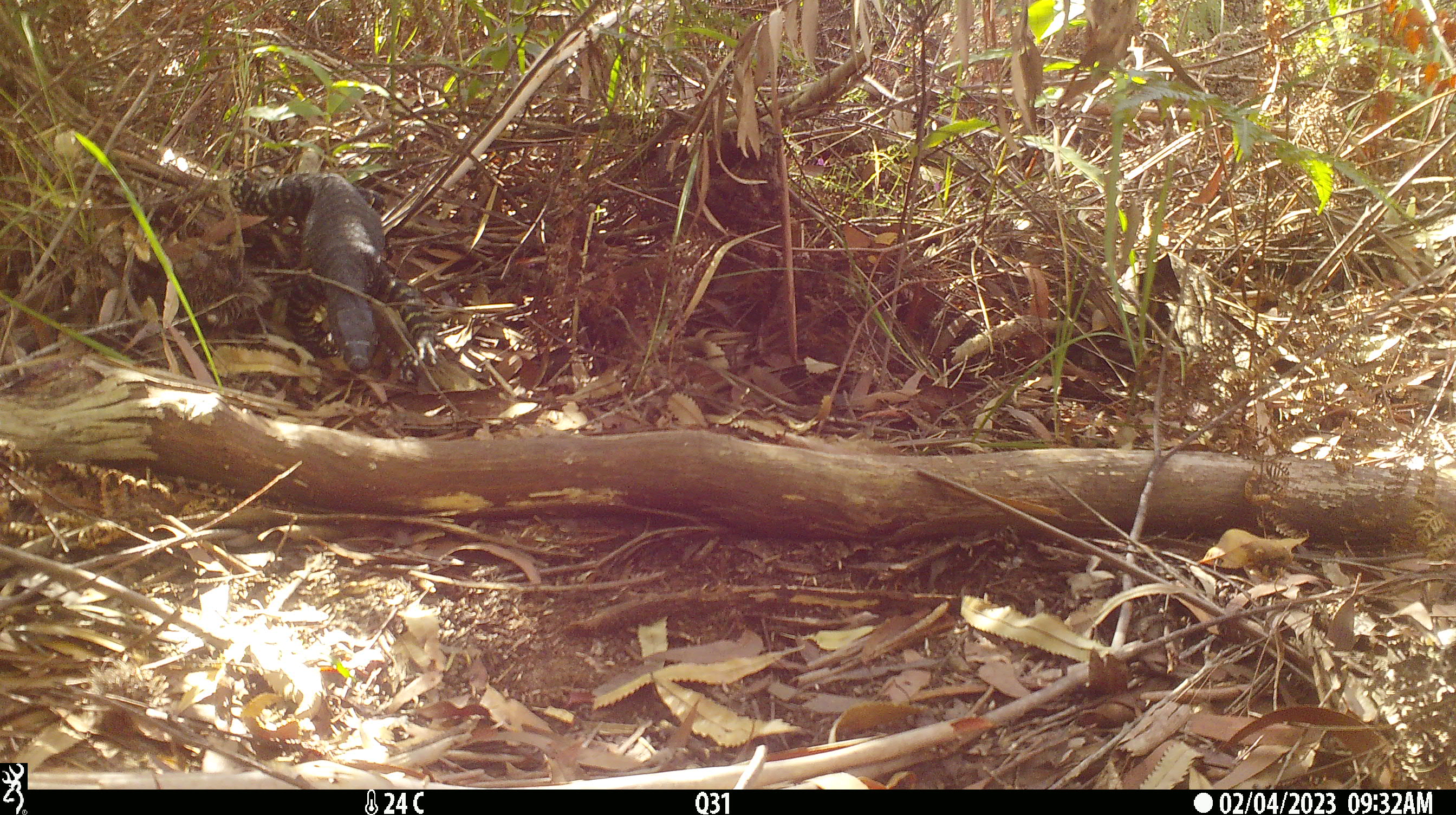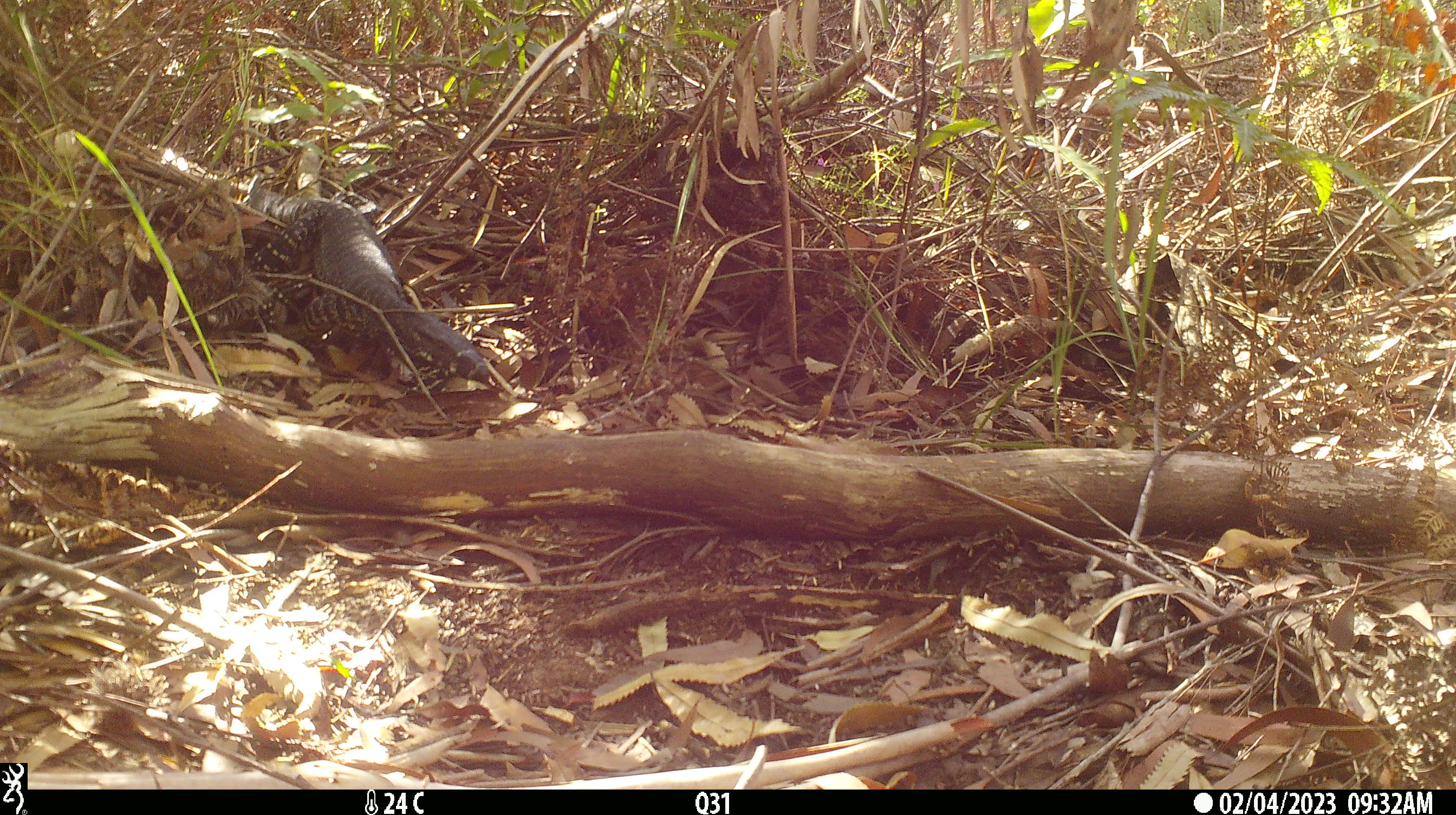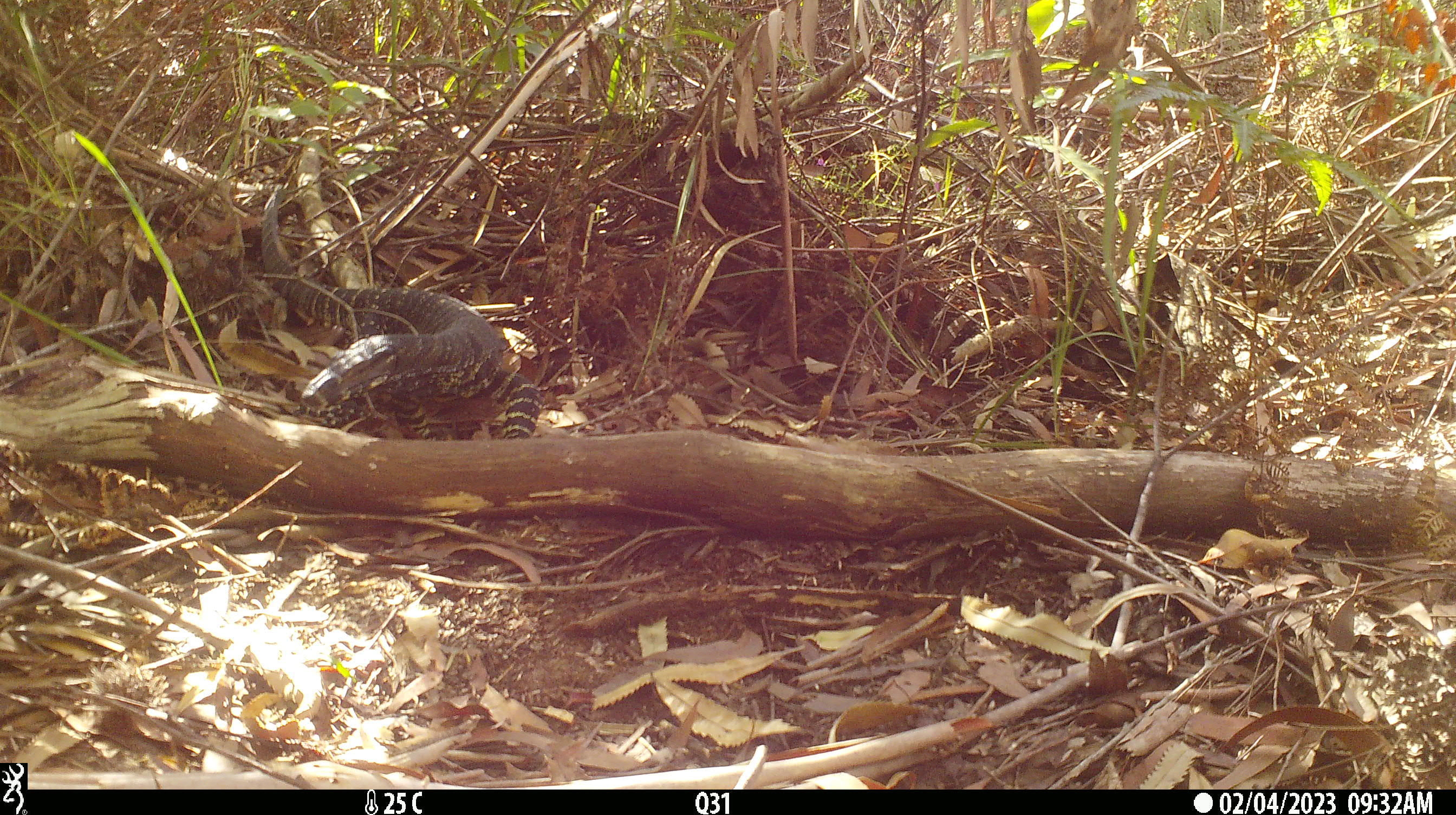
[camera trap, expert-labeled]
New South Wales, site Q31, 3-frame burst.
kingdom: Animalia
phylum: Chordata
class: Reptilia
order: Squamata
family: Varanidae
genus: Varanus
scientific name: Varanus varius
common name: lace monitor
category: goanna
Goanna (lace monitor) (Varanus varius).